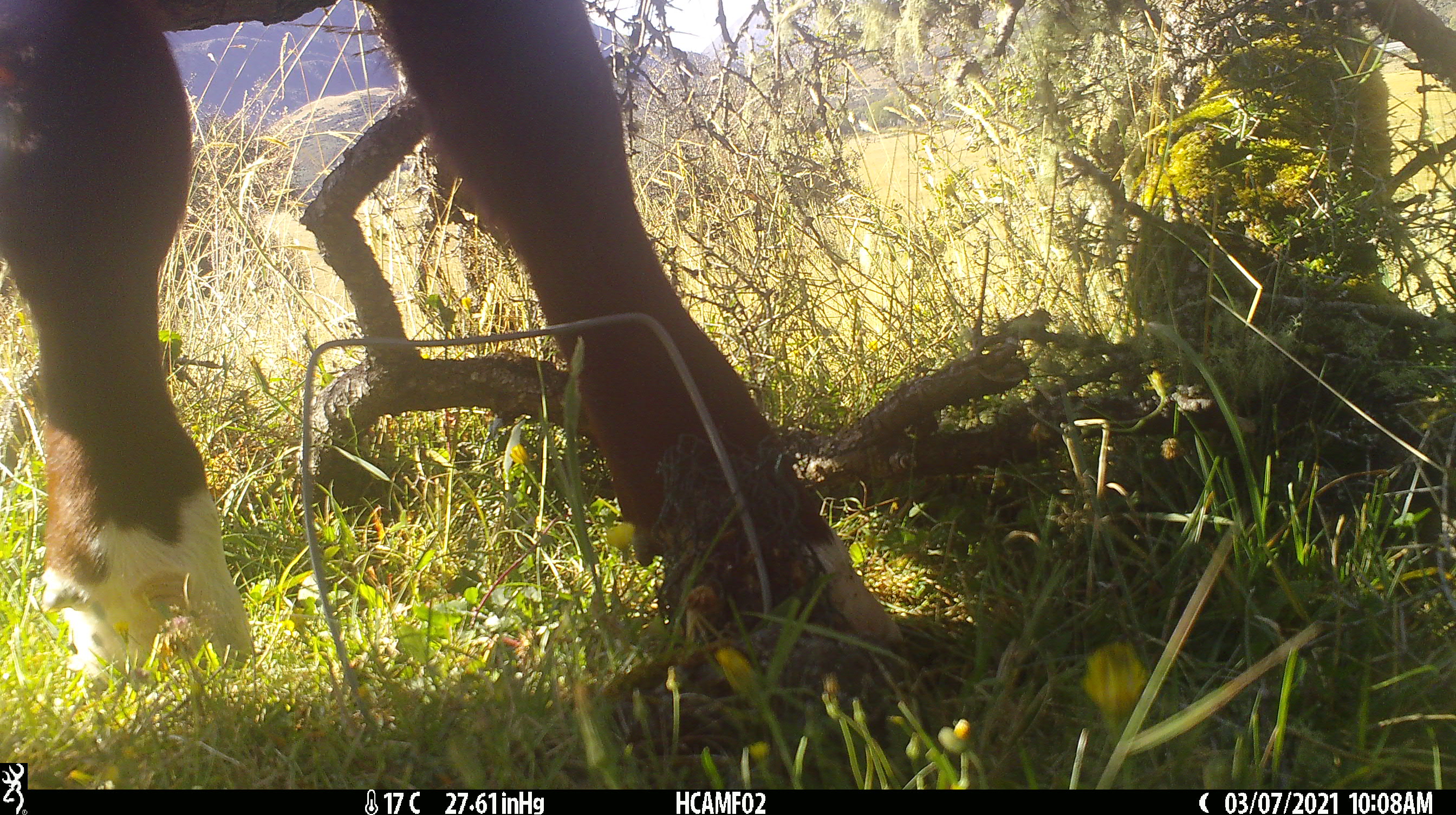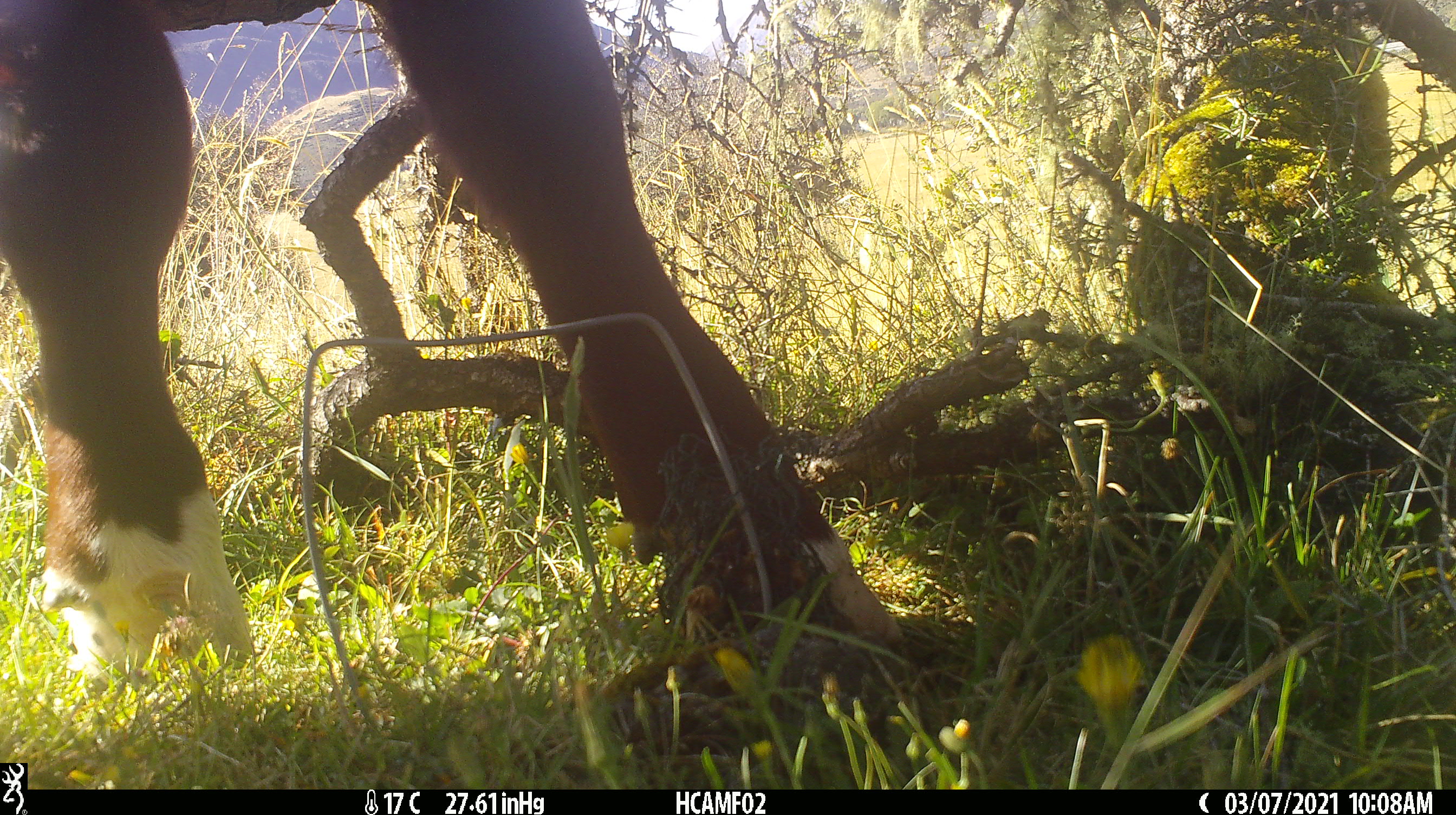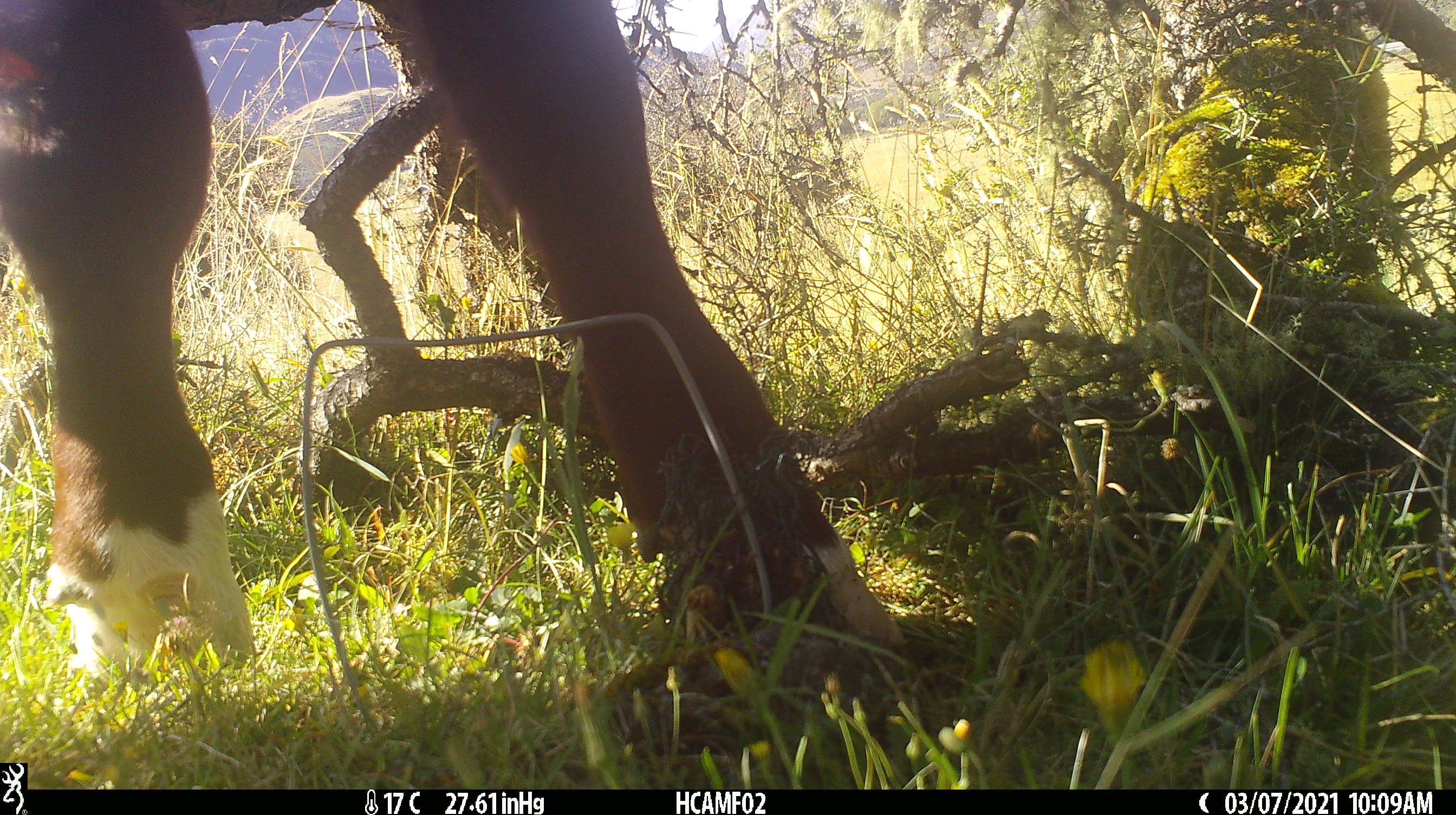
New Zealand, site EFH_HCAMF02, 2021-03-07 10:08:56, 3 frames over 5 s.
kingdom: Animalia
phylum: Chordata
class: Mammalia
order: Artiodactyla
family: Bovidae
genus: Bos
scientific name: Bos taurus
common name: domestic cow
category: cow